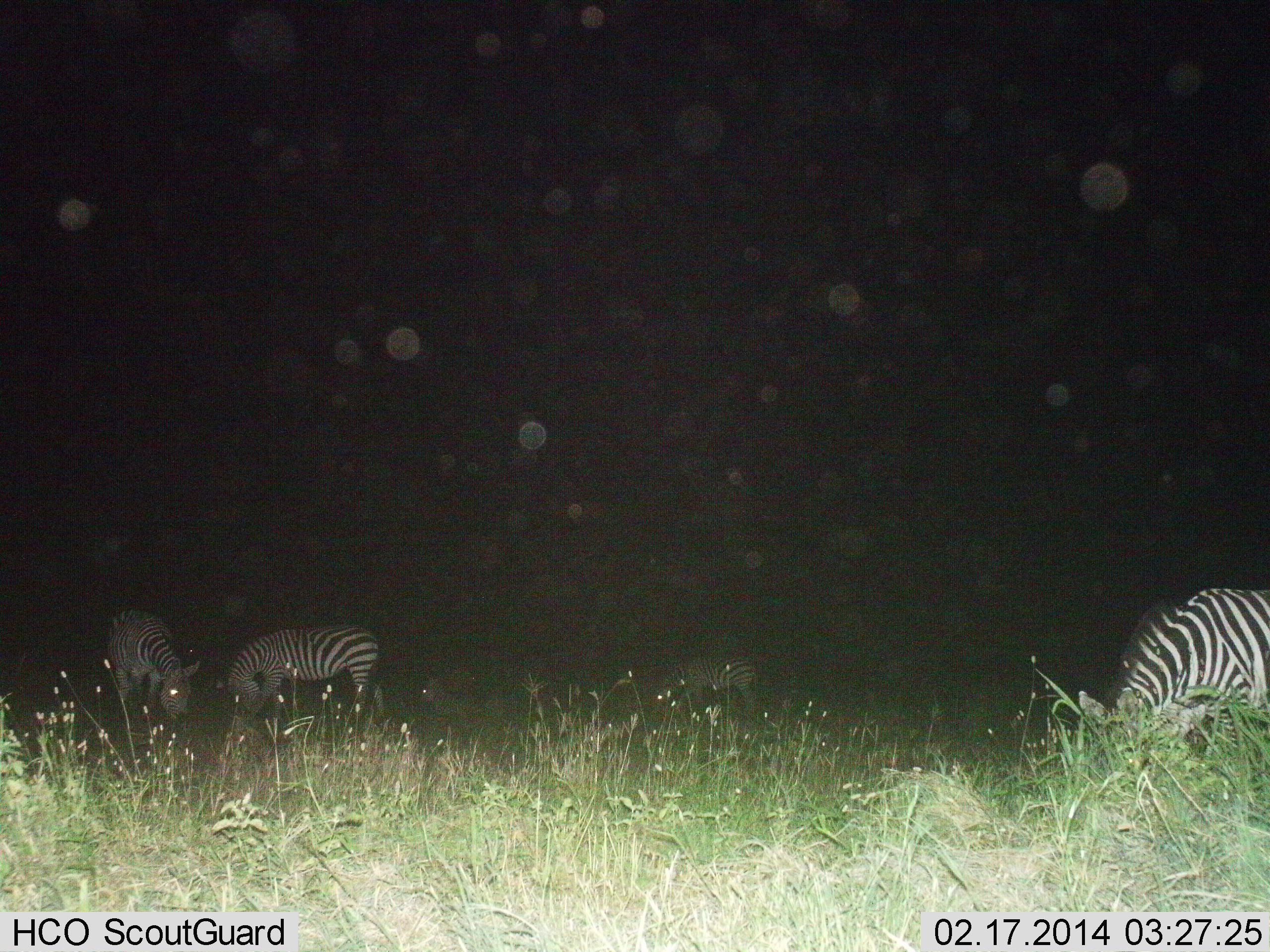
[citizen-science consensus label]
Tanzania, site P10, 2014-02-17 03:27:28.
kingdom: Animalia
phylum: Chordata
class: Mammalia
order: Perissodactyla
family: Equidae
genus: Equus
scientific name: Equus quagga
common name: plains zebra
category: zebra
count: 4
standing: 30%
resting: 0%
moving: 0%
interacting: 0%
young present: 0%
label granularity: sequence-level